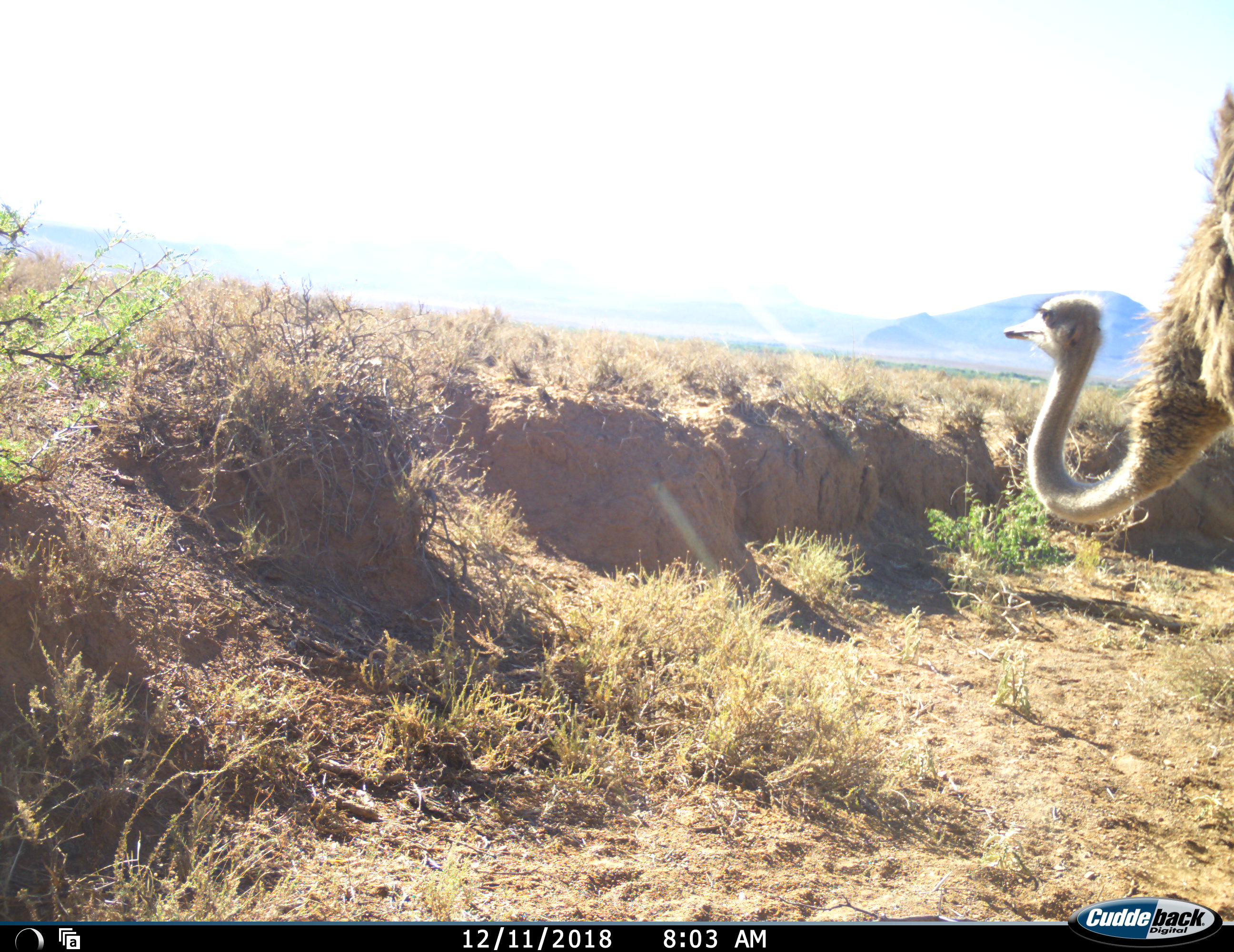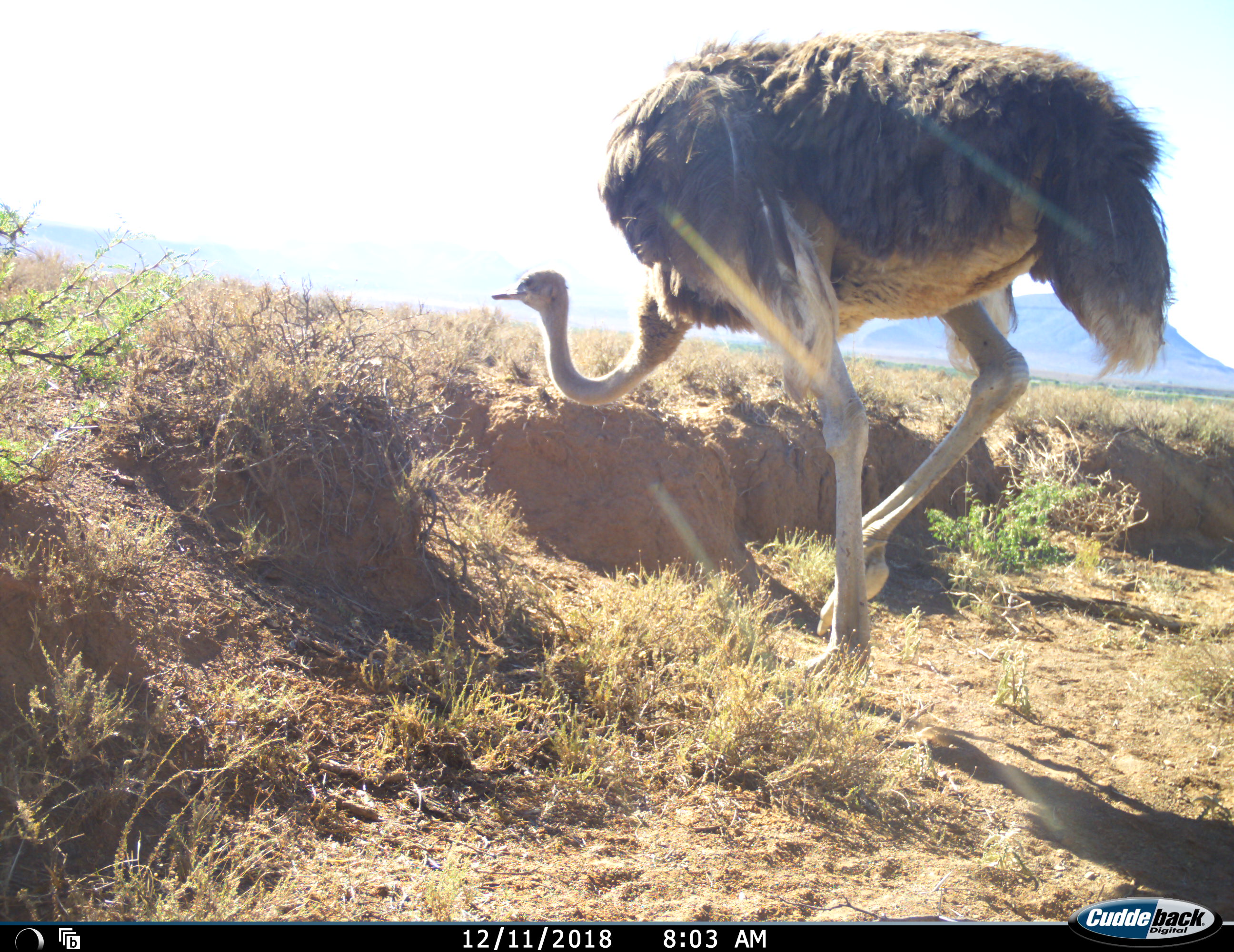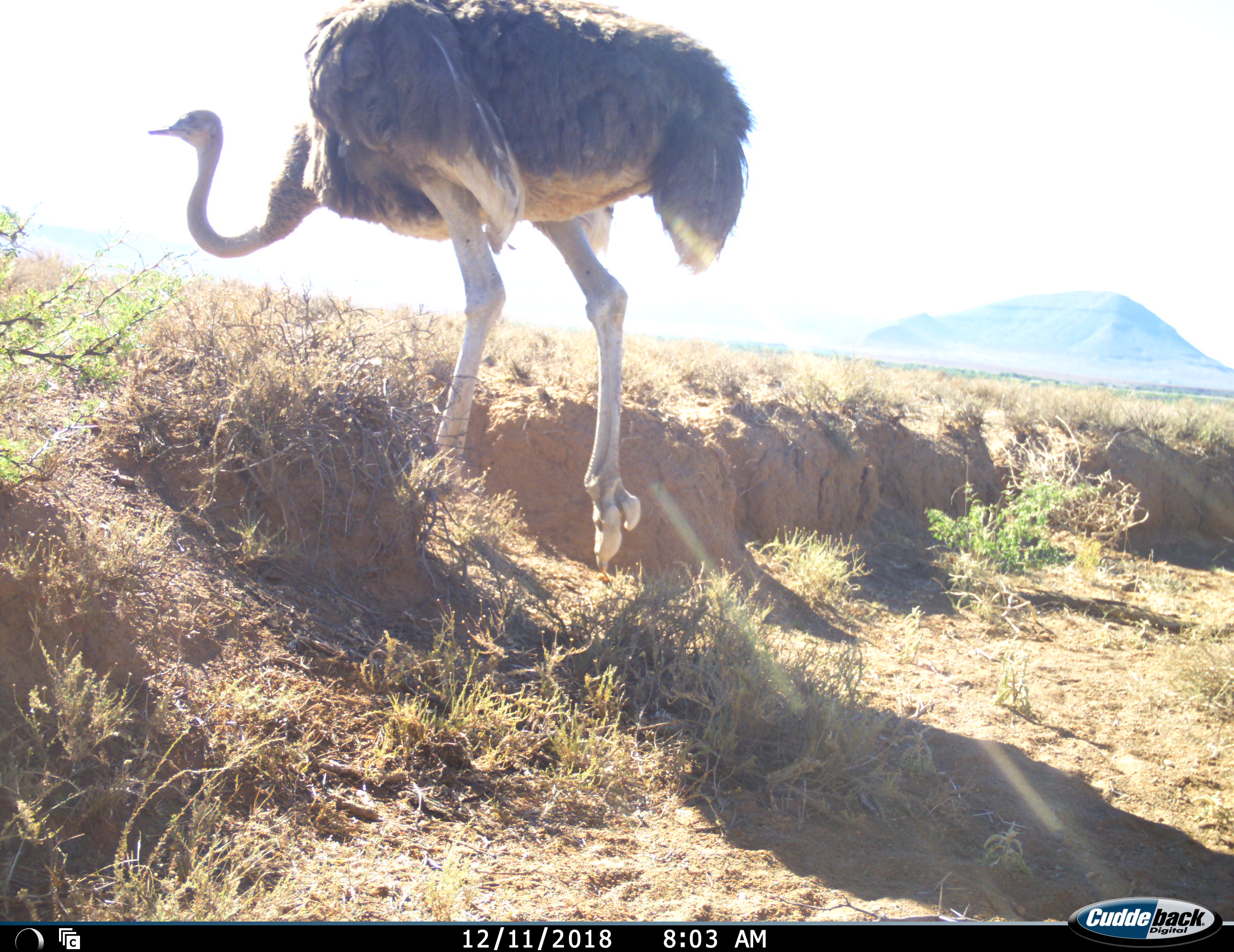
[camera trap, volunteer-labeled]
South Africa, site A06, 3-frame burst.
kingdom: Animalia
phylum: Chordata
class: Aves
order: Struthioniformes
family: Struthionidae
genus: Struthio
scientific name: Struthio camelus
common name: ostrich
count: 1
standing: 0%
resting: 0%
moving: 100%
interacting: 0%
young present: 0%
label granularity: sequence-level